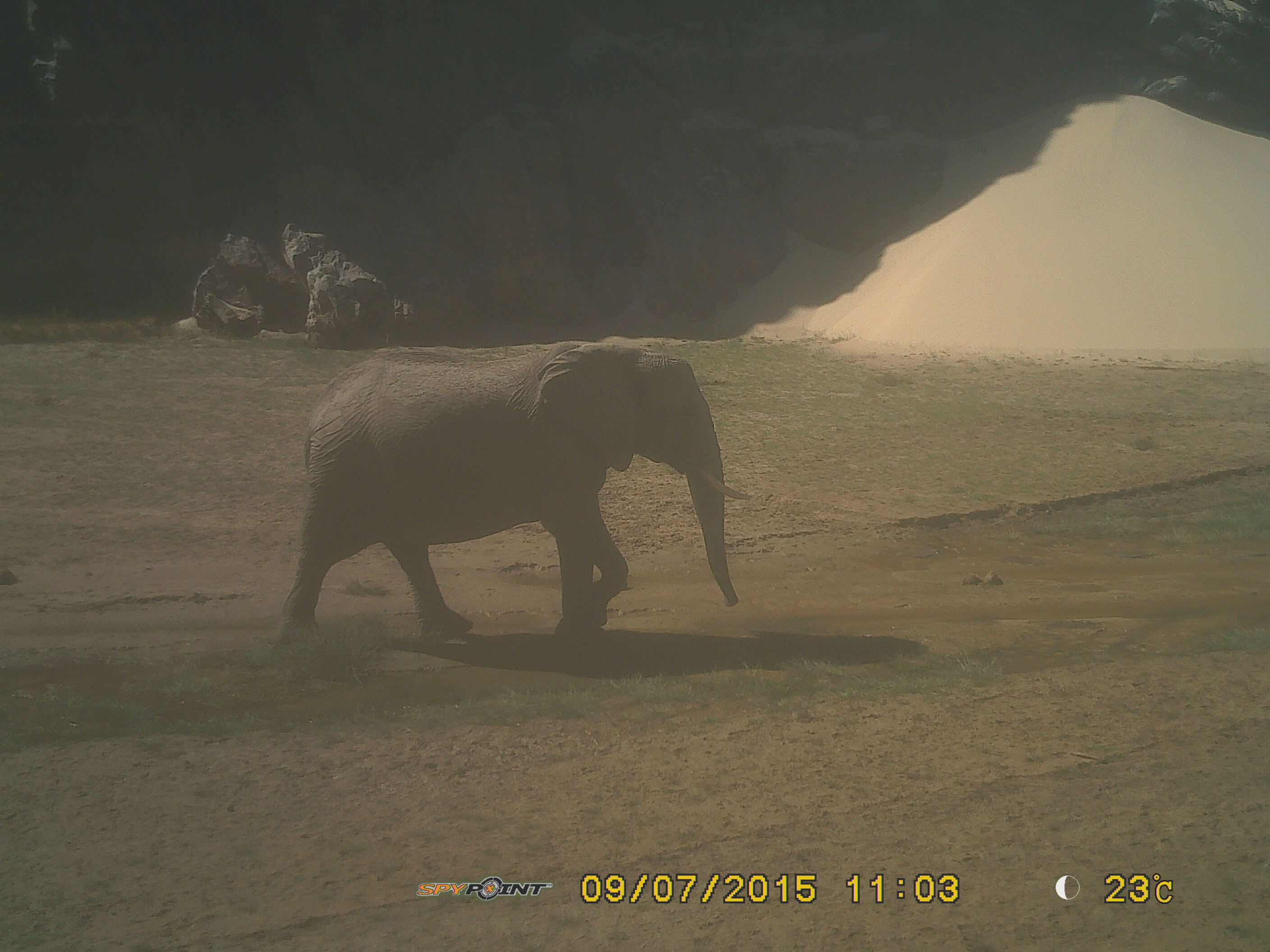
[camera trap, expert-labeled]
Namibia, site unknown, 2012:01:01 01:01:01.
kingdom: Animalia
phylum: Chordata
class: Mammalia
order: Proboscidea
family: Elephantidae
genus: Loxodonta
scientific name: Loxodonta africana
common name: african elephant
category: loxodanta africana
Loxodanta africana (african elephant) (Loxodonta africana).